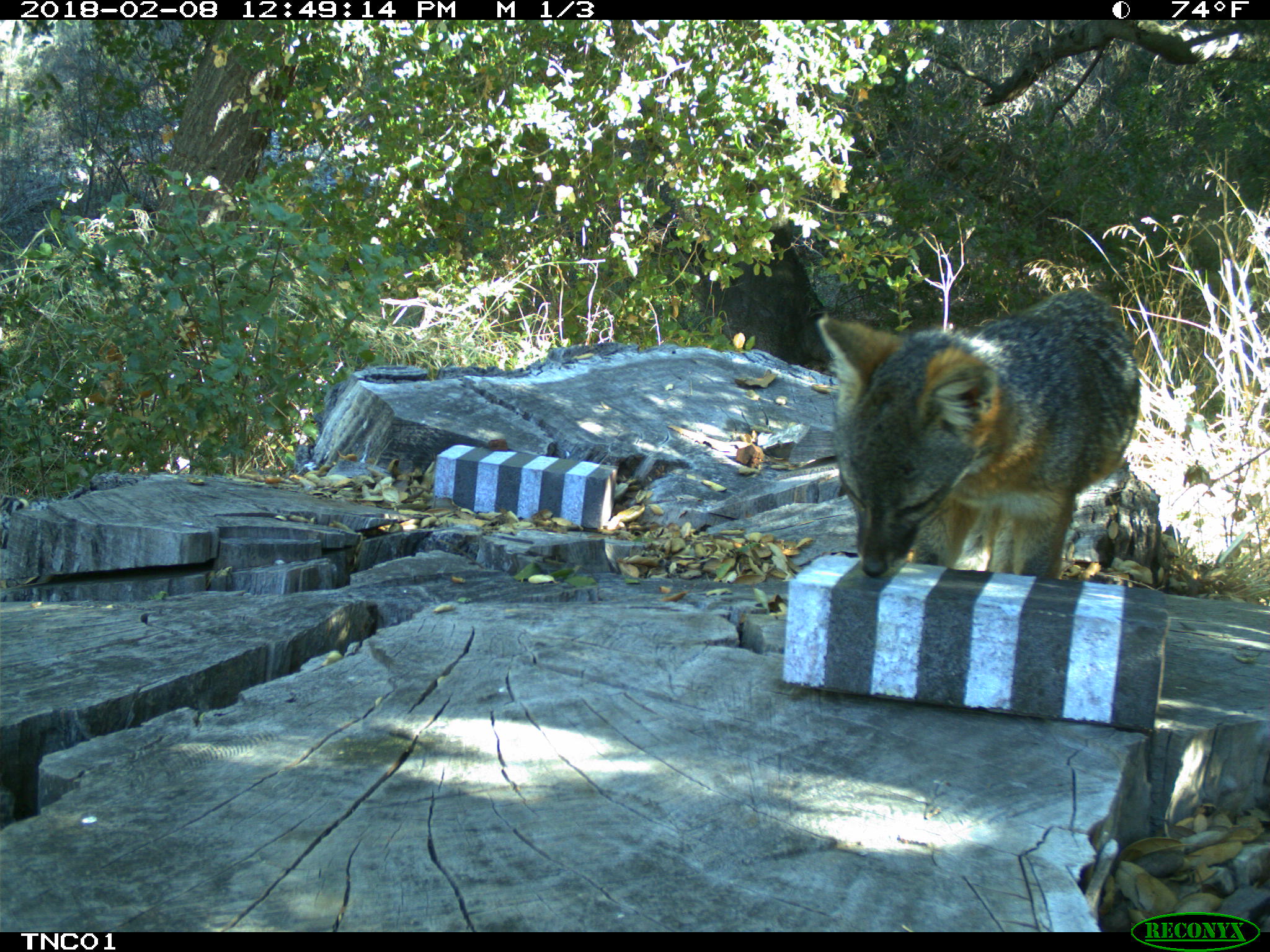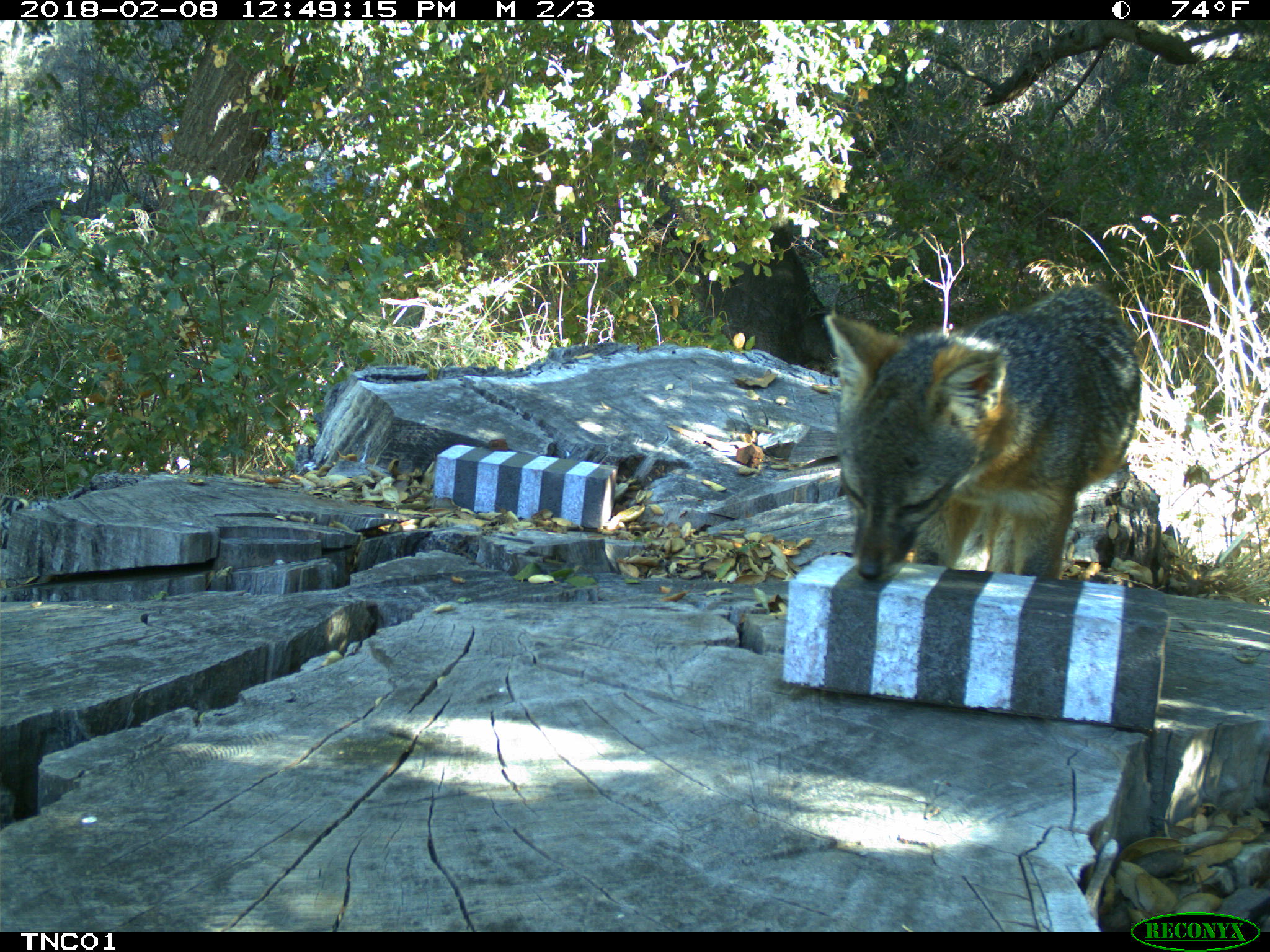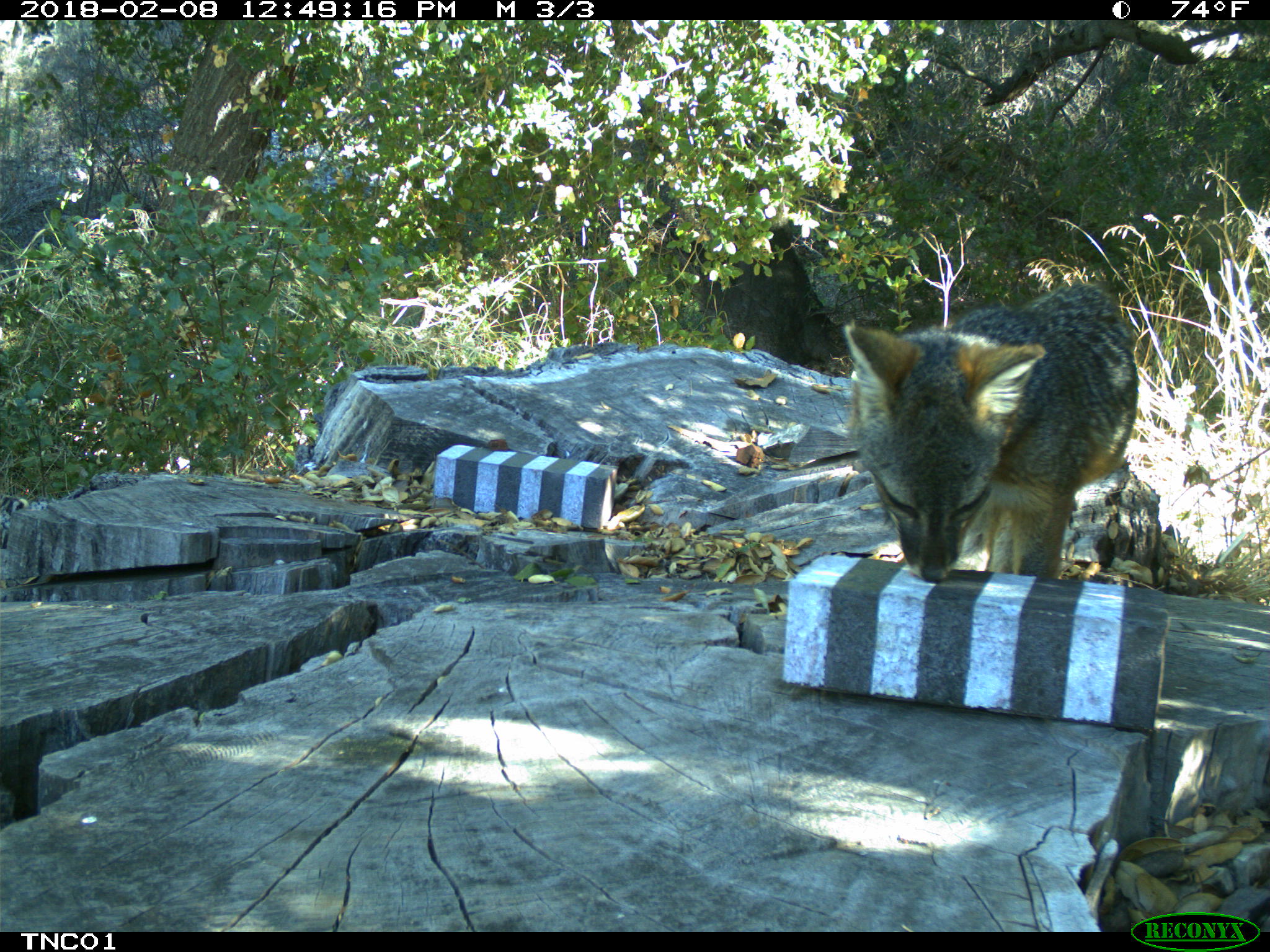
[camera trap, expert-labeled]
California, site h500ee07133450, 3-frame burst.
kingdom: Animalia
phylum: Chordata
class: Mammalia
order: Carnivora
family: Canidae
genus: Urocyon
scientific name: Urocyon littoralis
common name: island fox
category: fox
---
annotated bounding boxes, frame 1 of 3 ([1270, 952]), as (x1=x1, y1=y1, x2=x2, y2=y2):
fox: (x1=815, y1=288, x2=1142, y2=579)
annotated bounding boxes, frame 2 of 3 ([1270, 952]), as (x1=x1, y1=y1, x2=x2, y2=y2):
fox: (x1=824, y1=282, x2=1141, y2=578)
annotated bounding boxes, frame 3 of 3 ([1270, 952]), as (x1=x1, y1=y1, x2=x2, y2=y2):
fox: (x1=842, y1=284, x2=1138, y2=583)